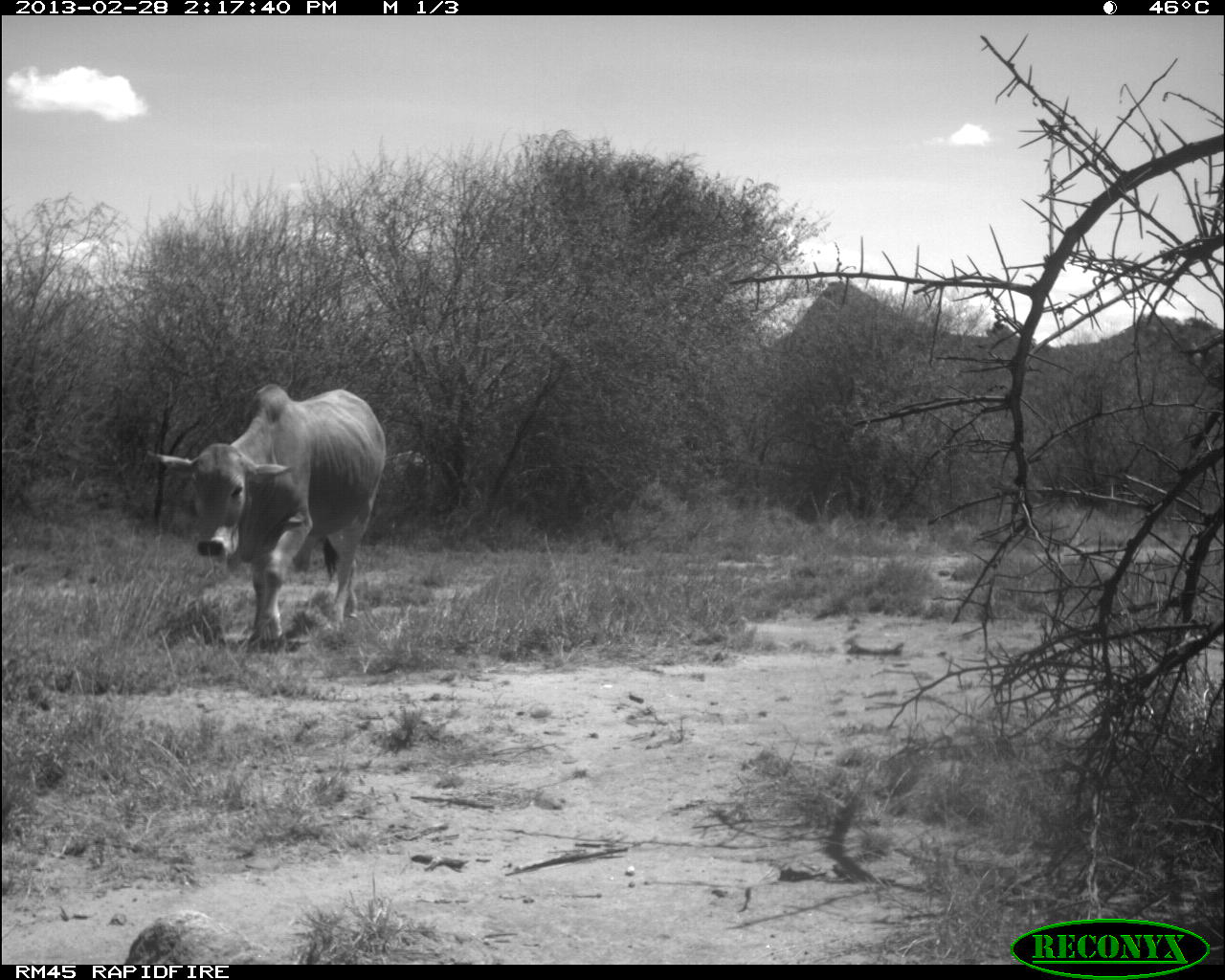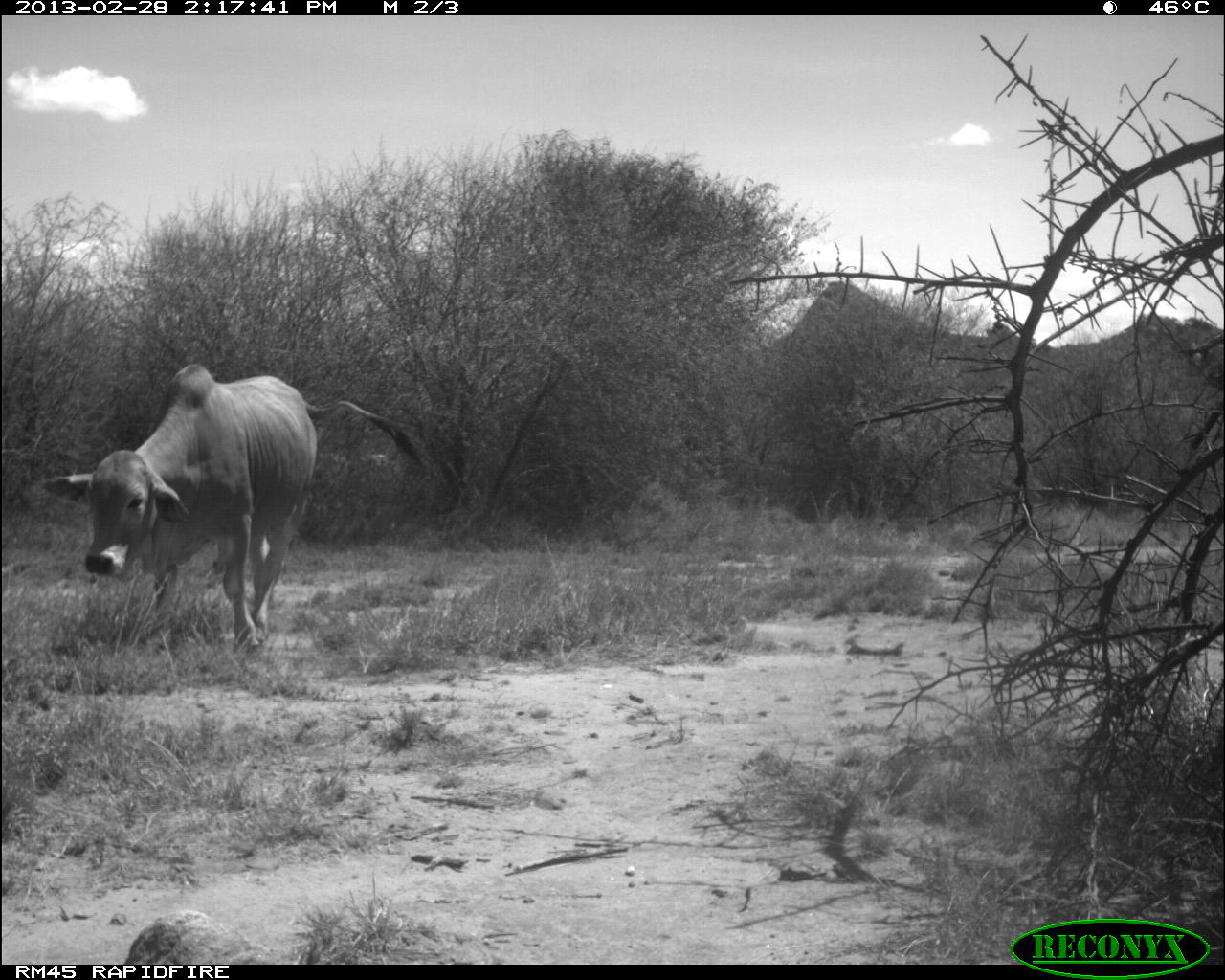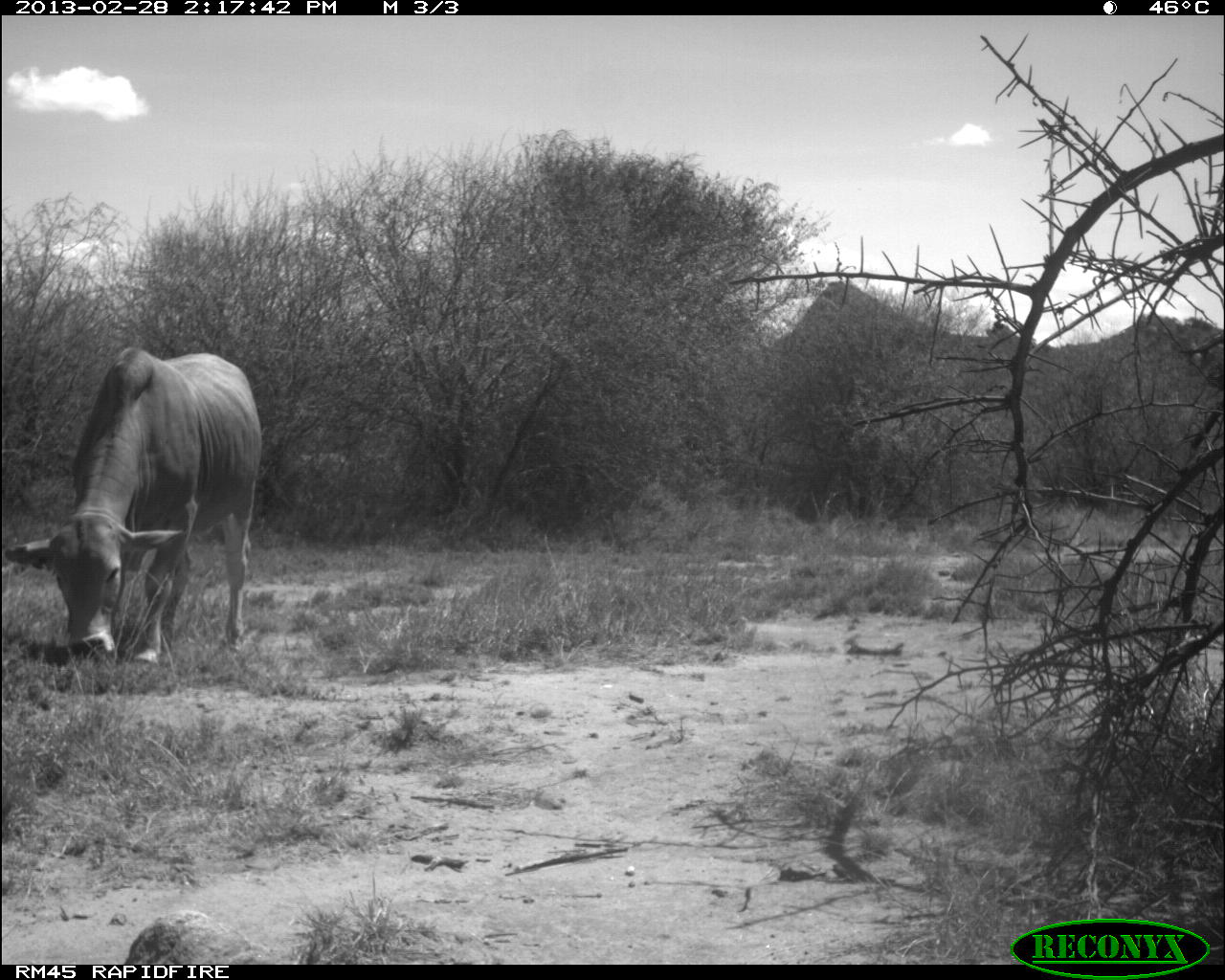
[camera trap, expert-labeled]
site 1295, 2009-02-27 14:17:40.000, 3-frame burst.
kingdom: Animalia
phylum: Chordata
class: Mammalia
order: Artiodactyla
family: Bovidae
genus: Bos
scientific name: Bos taurus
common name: domestic cattle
Bos taurus (domestic cattle), count 1.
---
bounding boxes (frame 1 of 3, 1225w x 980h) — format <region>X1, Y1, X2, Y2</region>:
bos taurus: <region>144, 386, 388, 652</region>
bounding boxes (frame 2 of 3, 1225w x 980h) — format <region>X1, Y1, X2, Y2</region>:
bos taurus: <region>38, 360, 425, 652</region>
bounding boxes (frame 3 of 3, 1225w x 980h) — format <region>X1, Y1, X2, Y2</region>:
bos taurus: <region>1, 349, 260, 667</region>